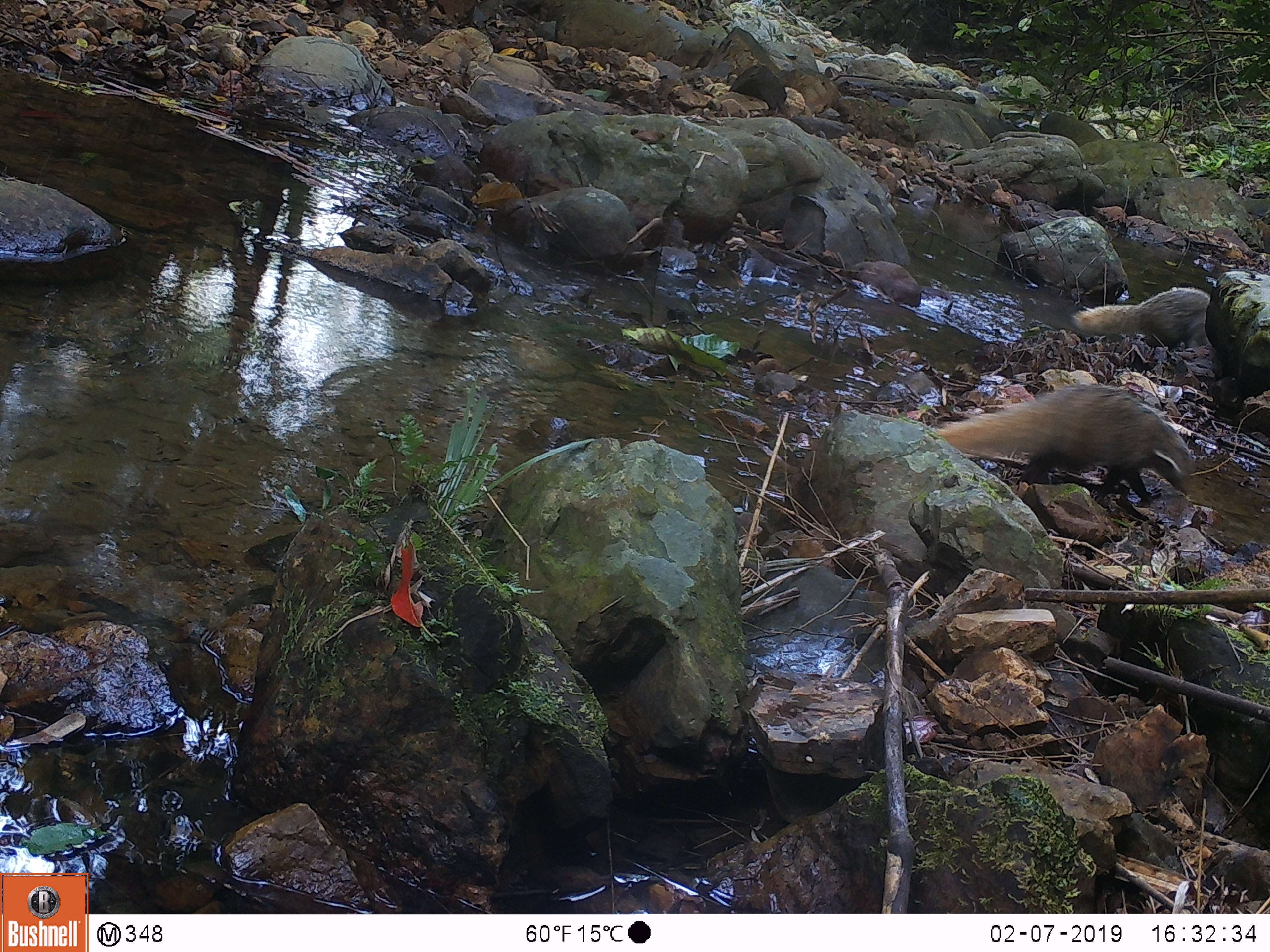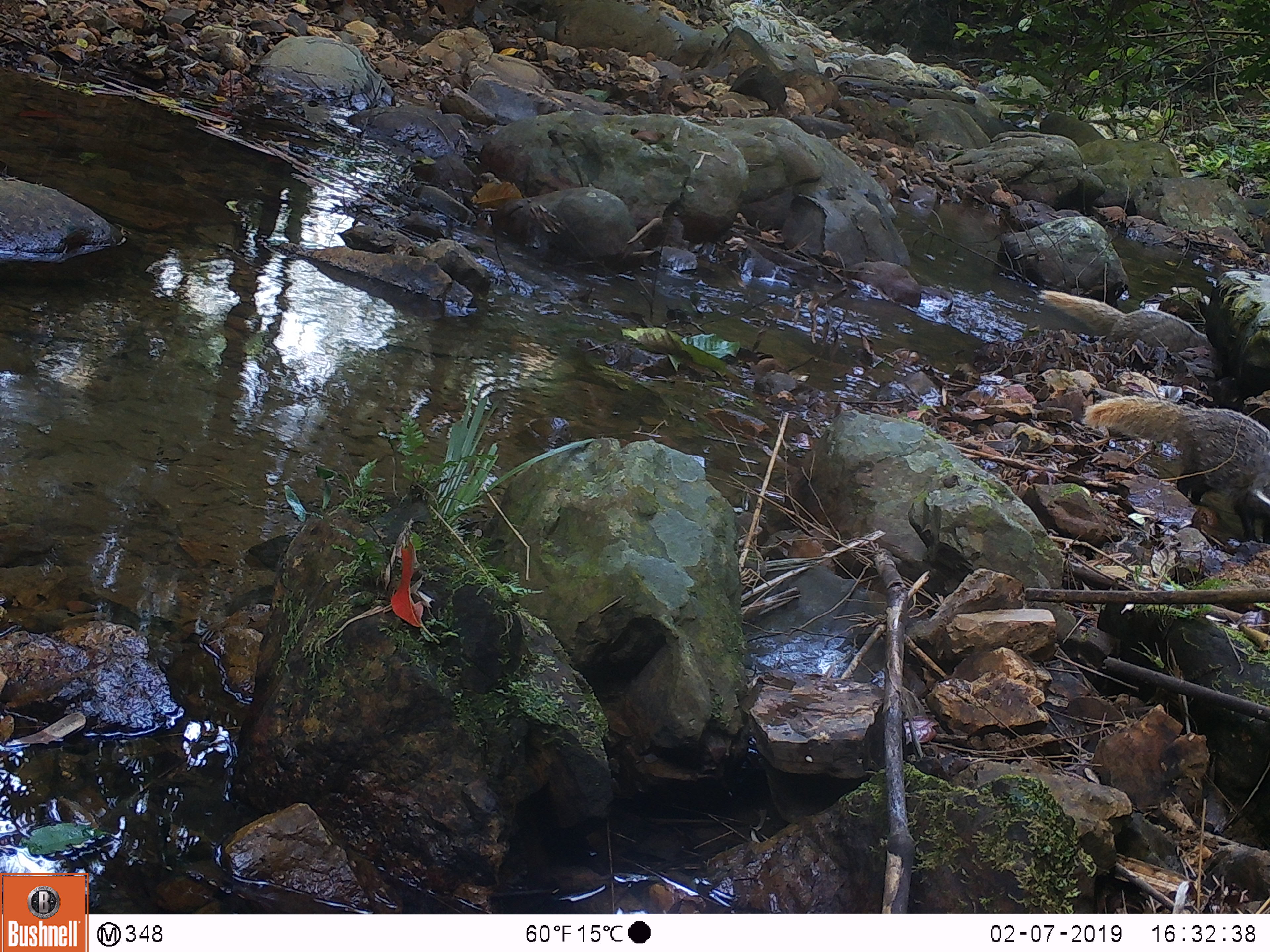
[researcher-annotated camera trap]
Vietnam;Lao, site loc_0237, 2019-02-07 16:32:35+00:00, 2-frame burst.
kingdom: Animalia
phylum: Chordata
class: Mammalia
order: Carnivora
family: Herpestidae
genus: Urva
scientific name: Urva urva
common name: crab-eating mongoose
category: crab eating mongoose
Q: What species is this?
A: Crab eating mongoose (crab-eating mongoose) (Urva urva).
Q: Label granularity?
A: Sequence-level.